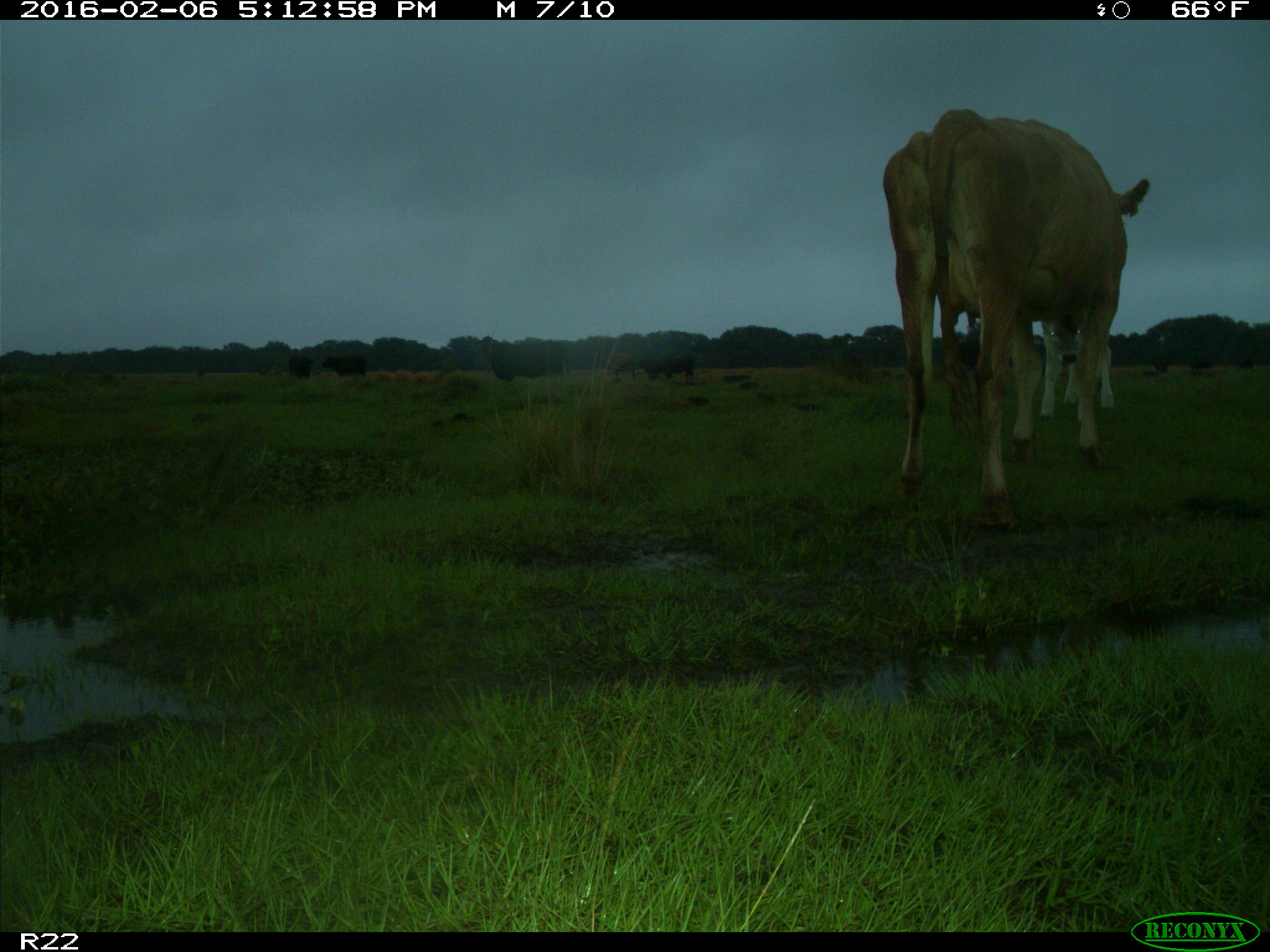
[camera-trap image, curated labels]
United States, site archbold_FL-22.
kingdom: Animalia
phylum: Chordata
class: Mammalia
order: Artiodactyla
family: Bovidae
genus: Bos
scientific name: Bos taurus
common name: domestic cow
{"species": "Bos taurus (domestic cow)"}